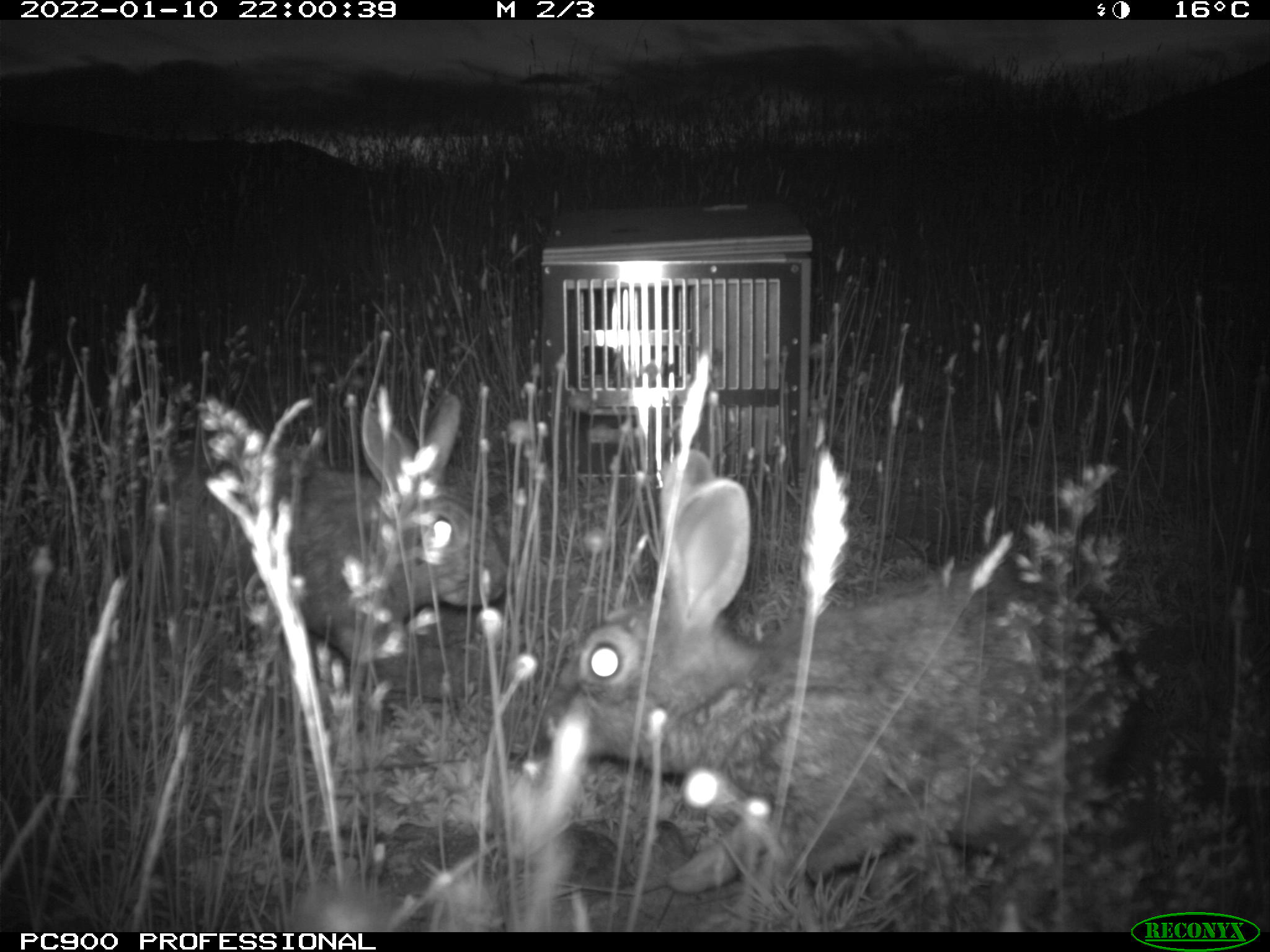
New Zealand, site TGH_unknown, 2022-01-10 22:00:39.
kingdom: Animalia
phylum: Chordata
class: Mammalia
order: Lagomorpha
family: Leporidae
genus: Oryctolagus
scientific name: Oryctolagus cuniculus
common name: european rabbit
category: rabbit